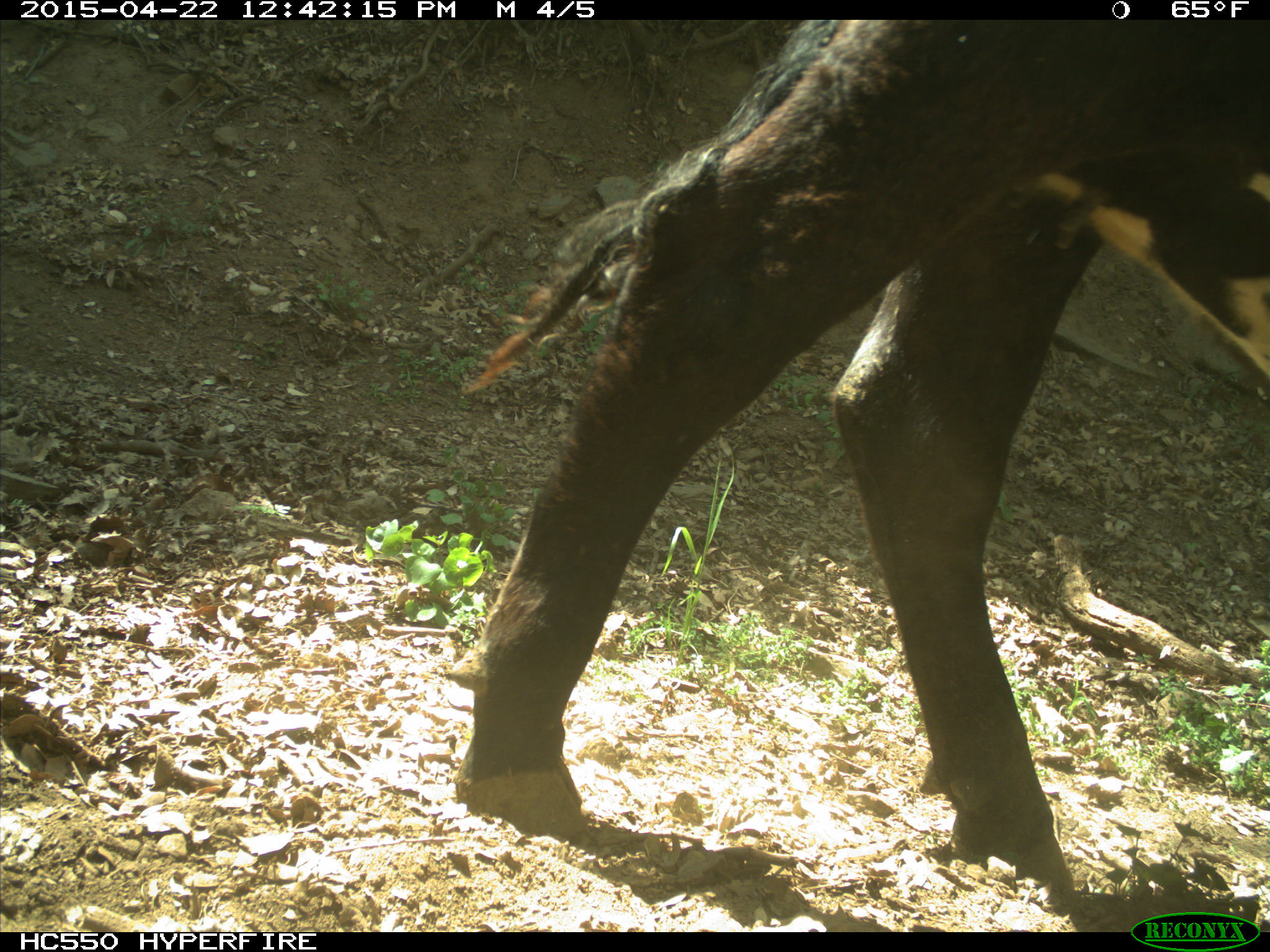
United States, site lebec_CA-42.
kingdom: Animalia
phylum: Chordata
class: Mammalia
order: Artiodactyla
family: Bovidae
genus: Bos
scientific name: Bos taurus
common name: domestic cow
Bos taurus (domestic cow).